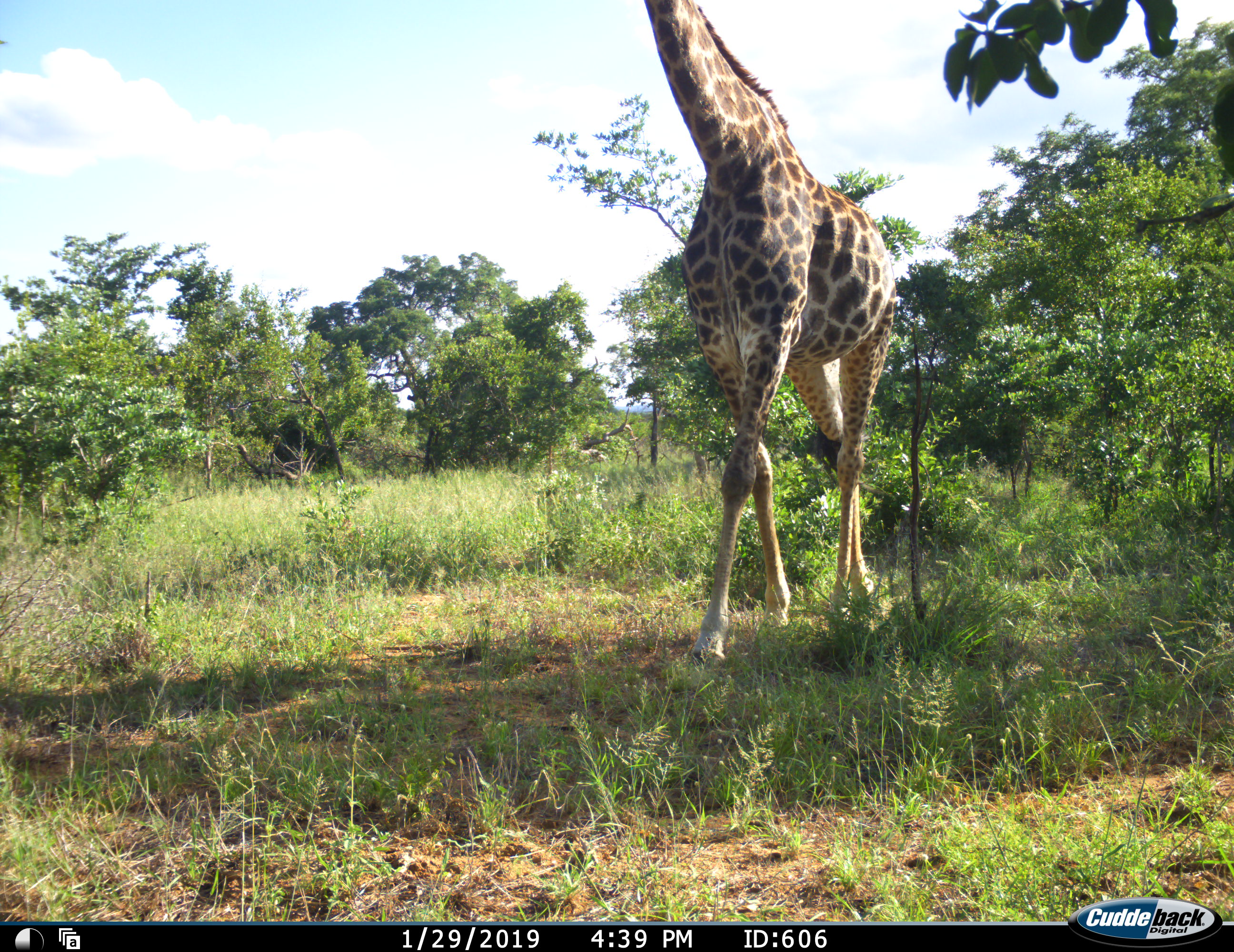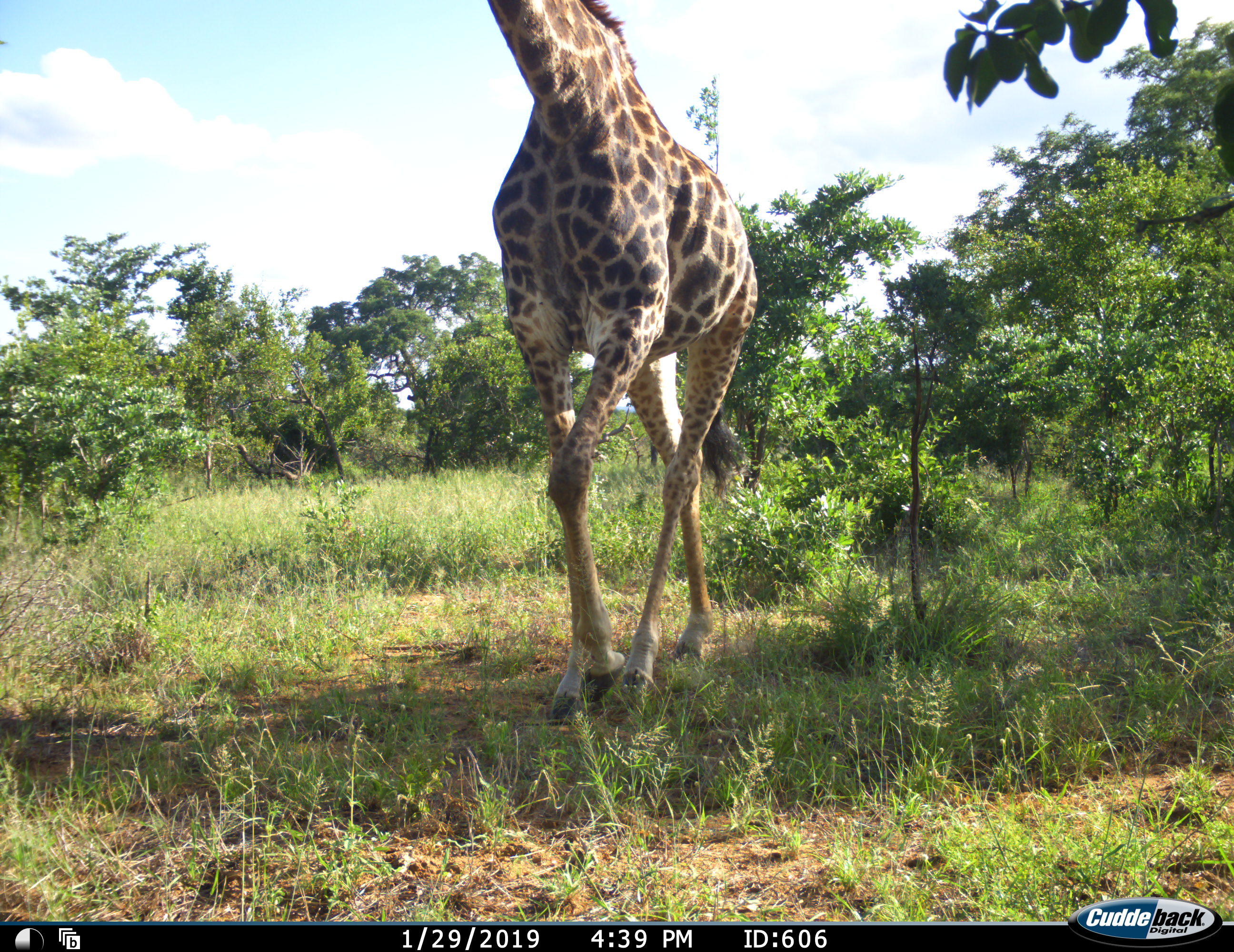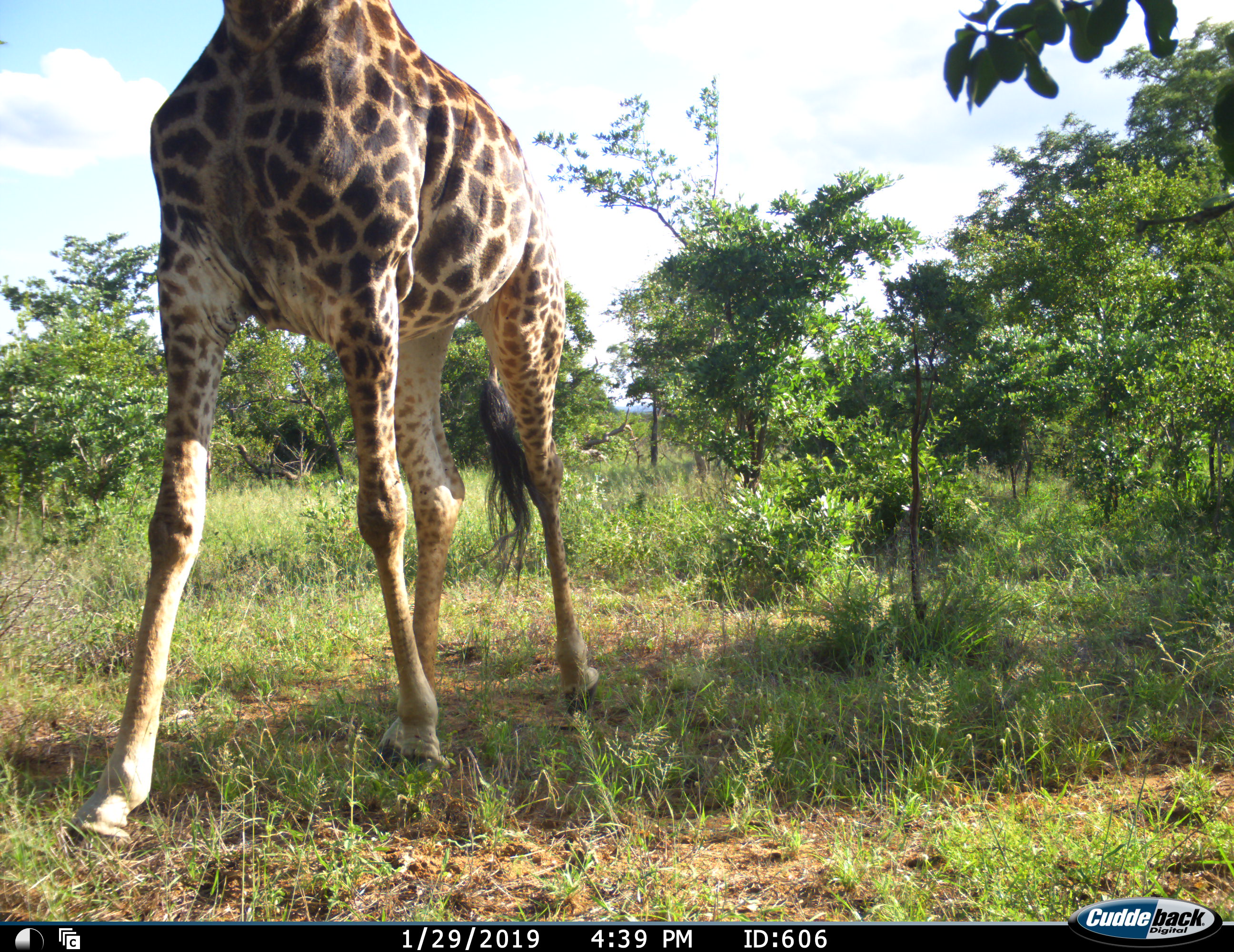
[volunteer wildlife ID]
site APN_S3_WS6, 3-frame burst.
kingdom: Animalia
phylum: Chordata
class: Mammalia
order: Artiodactyla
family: Giraffidae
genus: Giraffa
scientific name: Giraffa camelopardalis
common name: giraffe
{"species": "giraffe (Giraffa camelopardalis)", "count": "1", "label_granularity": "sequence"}